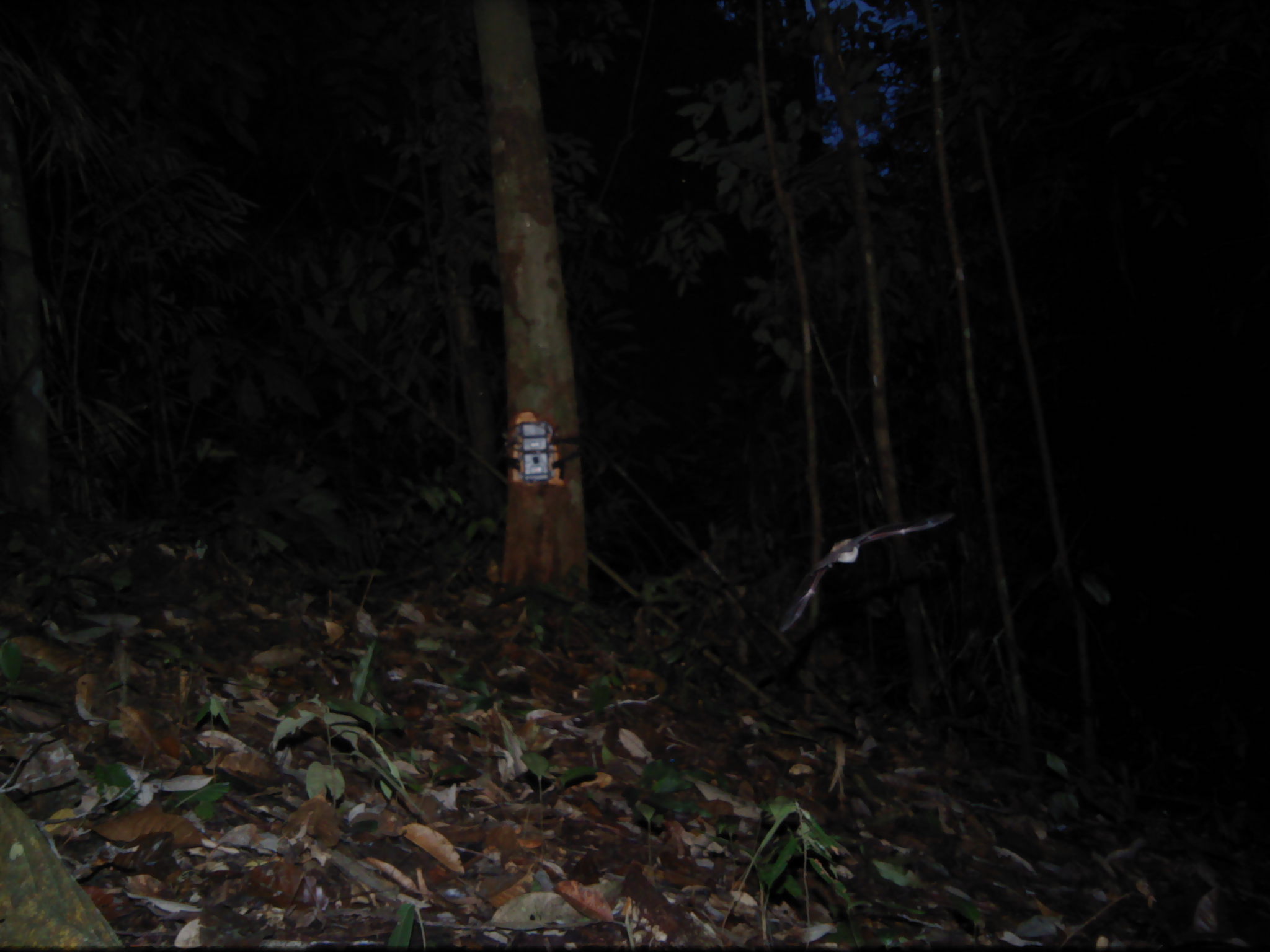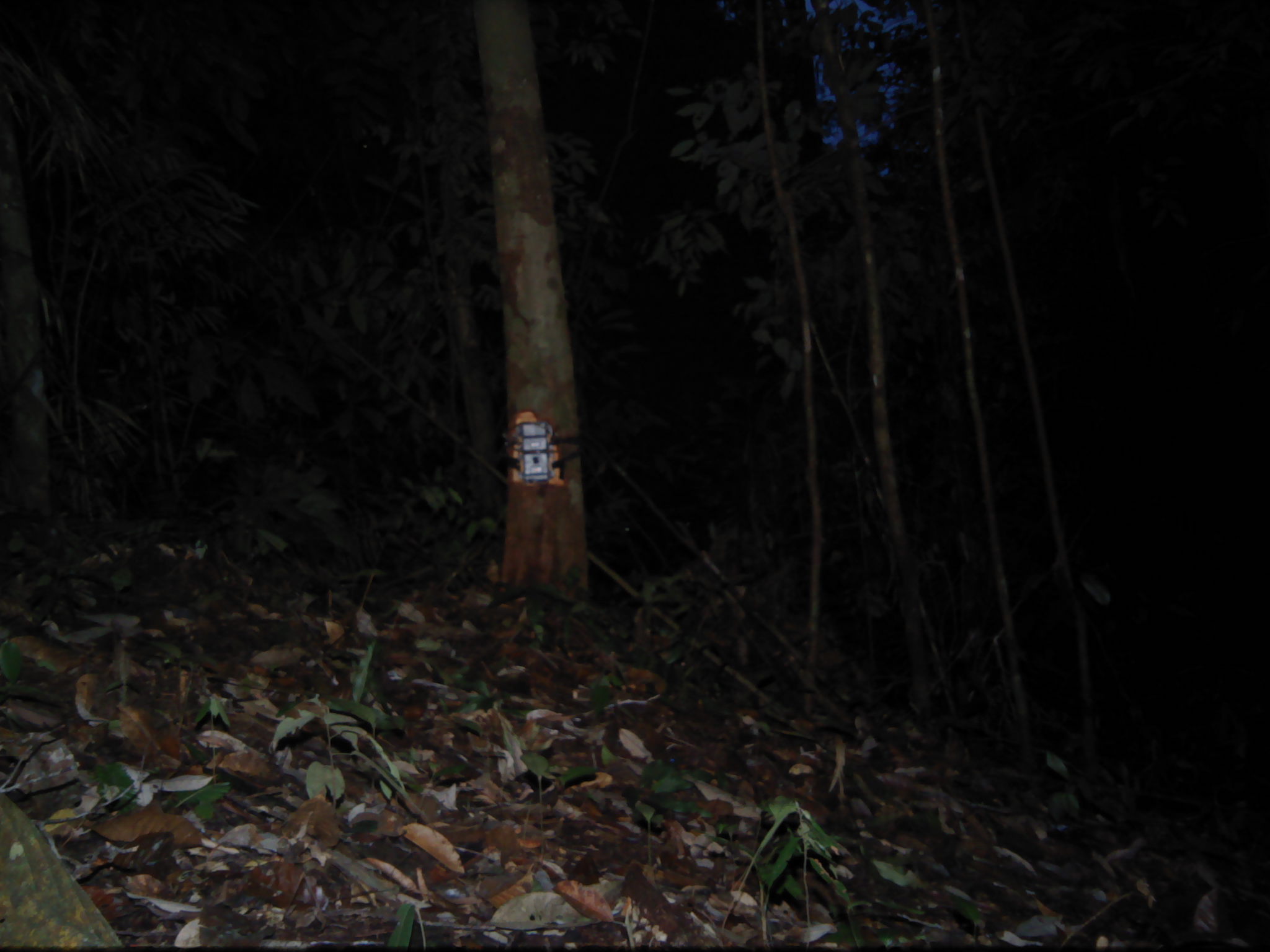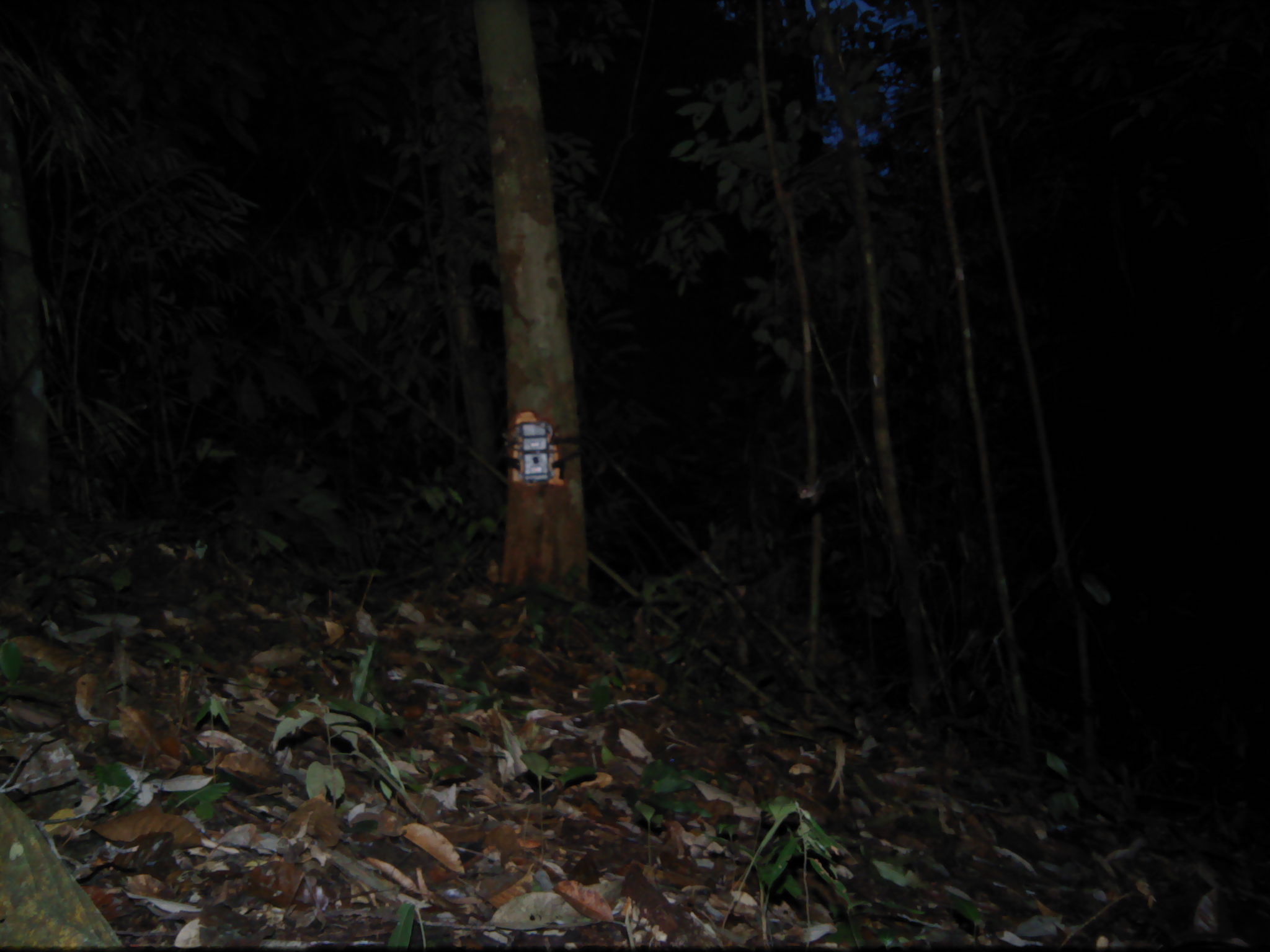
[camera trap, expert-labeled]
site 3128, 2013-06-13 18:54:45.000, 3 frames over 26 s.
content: unidentified animal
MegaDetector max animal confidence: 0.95